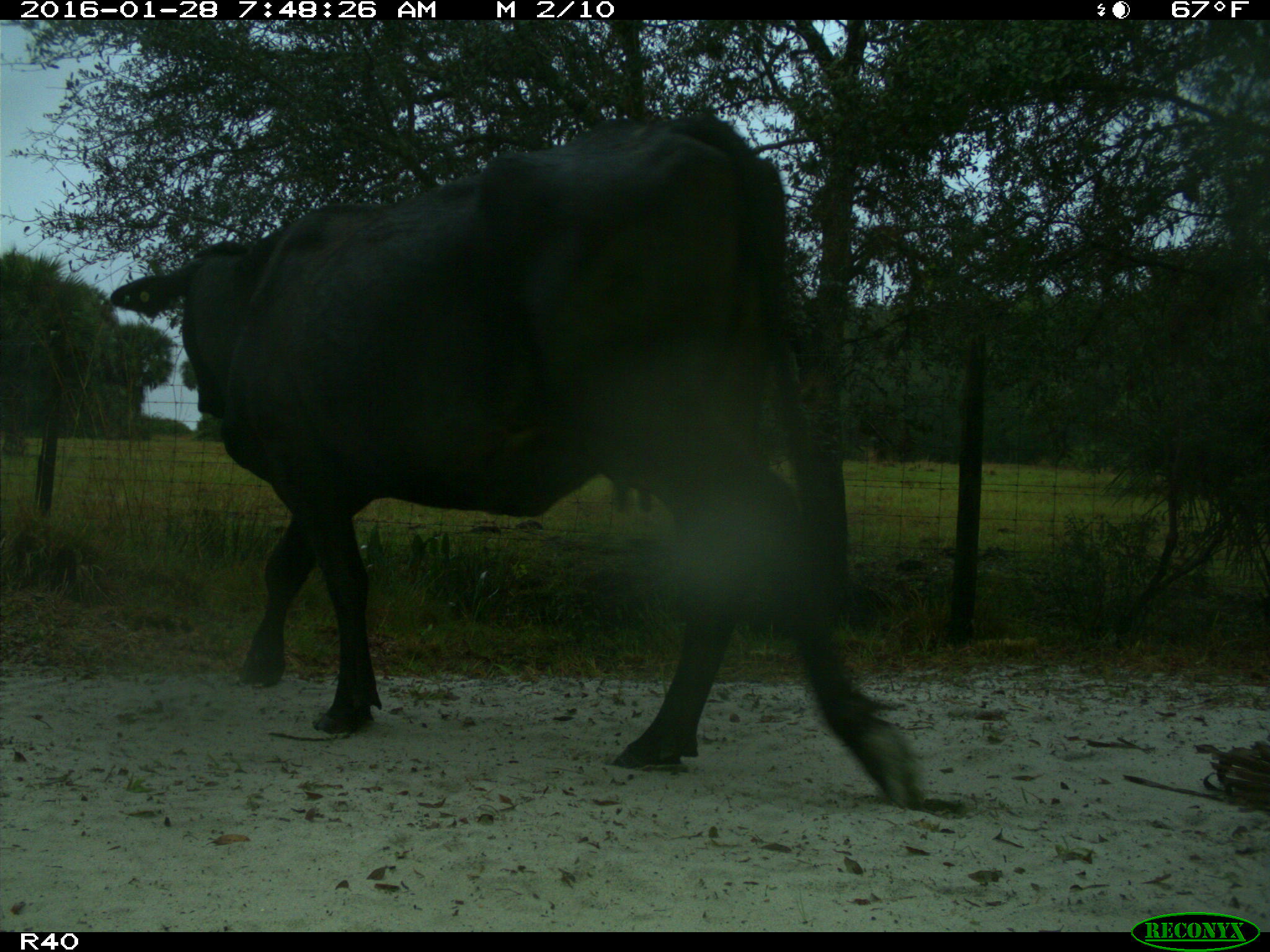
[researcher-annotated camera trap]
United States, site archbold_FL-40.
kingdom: Animalia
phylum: Chordata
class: Mammalia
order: Artiodactyla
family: Bovidae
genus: Bos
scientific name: Bos taurus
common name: domestic cow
Bos taurus (domestic cow).